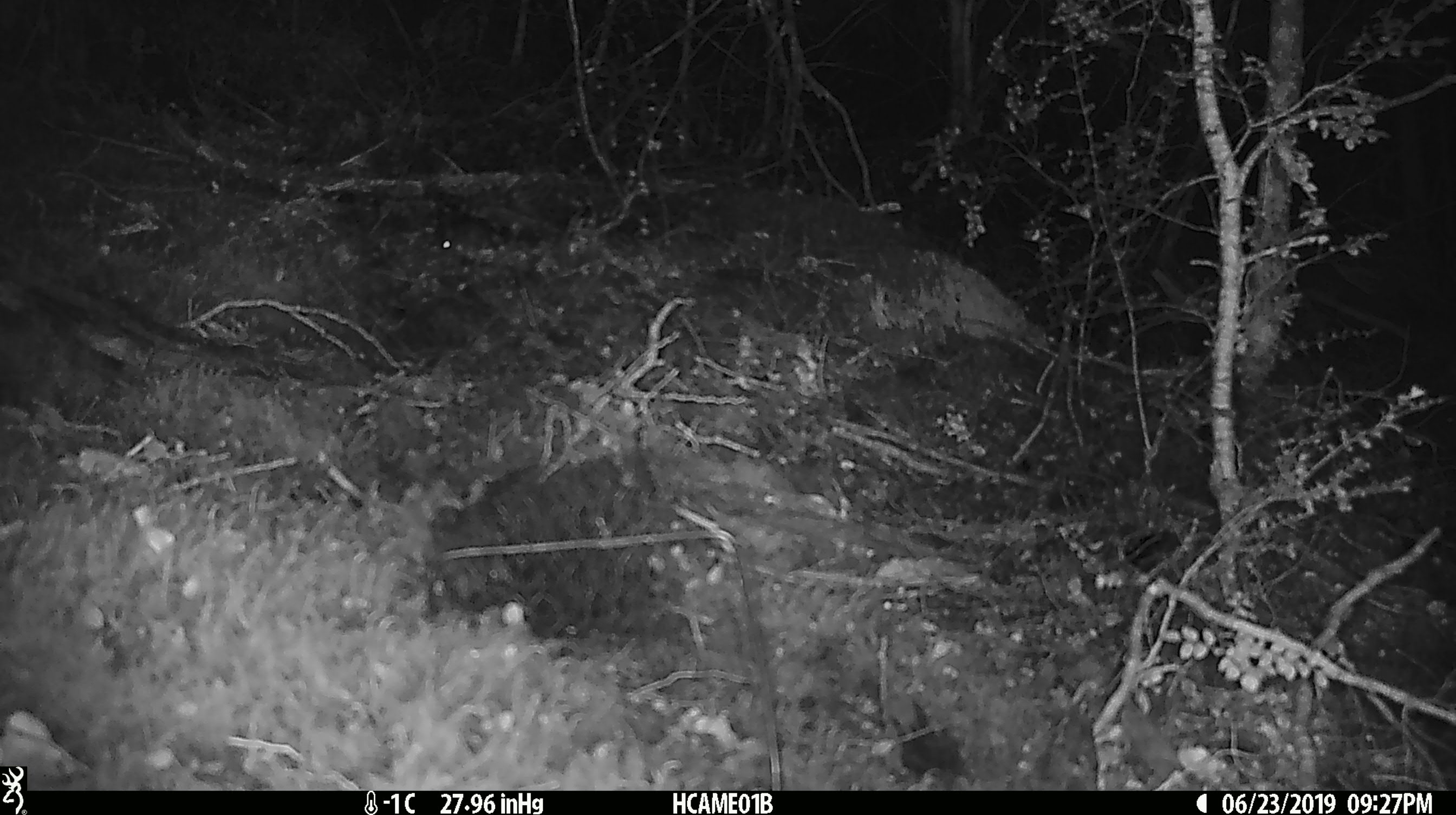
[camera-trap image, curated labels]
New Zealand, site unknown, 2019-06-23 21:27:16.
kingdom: Animalia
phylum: Chordata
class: Mammalia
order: Rodentia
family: Muridae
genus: Mus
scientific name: Mus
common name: mouse